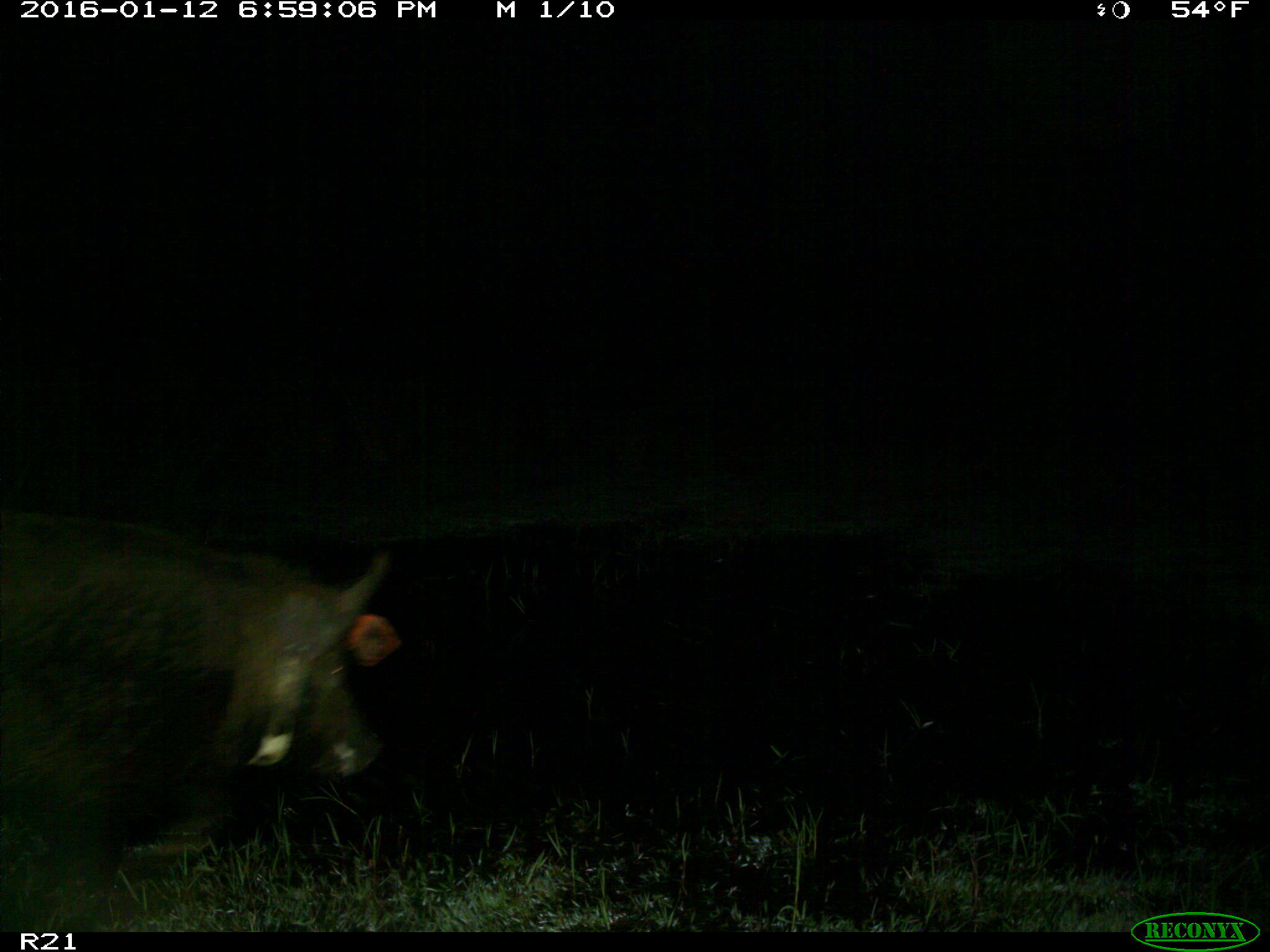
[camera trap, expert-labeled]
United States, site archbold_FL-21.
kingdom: Animalia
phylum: Chordata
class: Mammalia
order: Artiodactyla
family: Suidae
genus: Sus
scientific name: Sus scrofa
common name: wild boar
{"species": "Sus scrofa (wild boar)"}